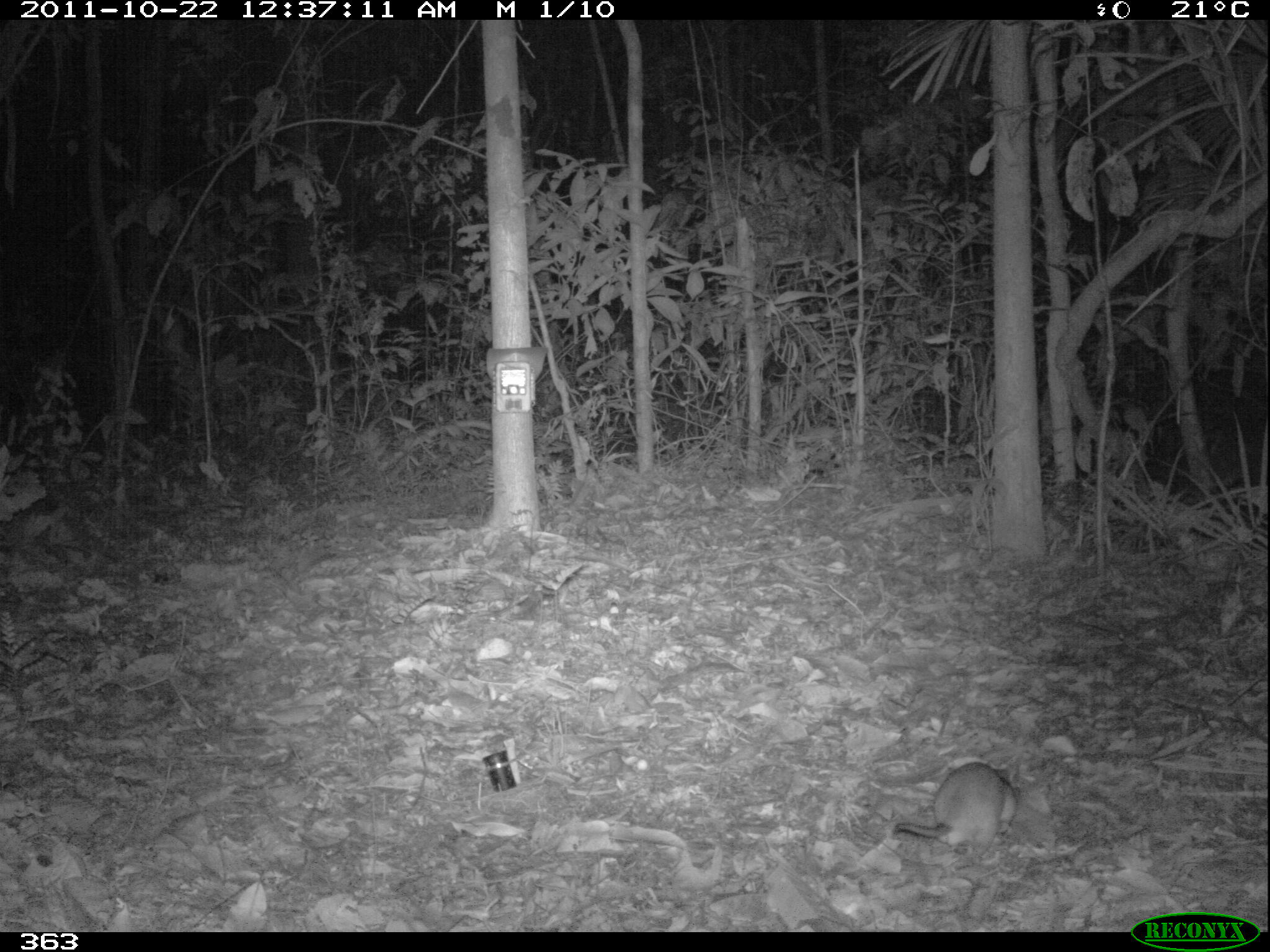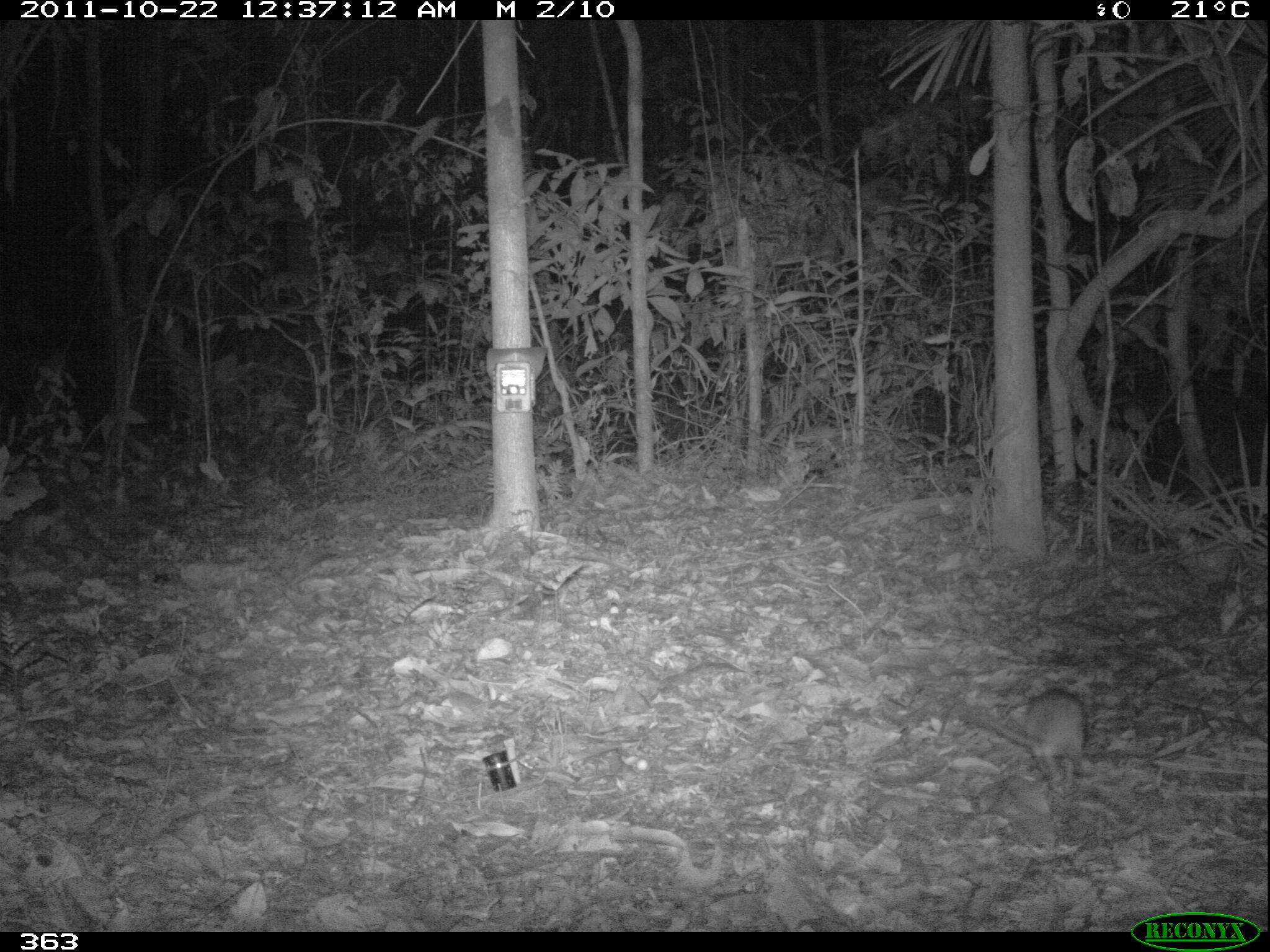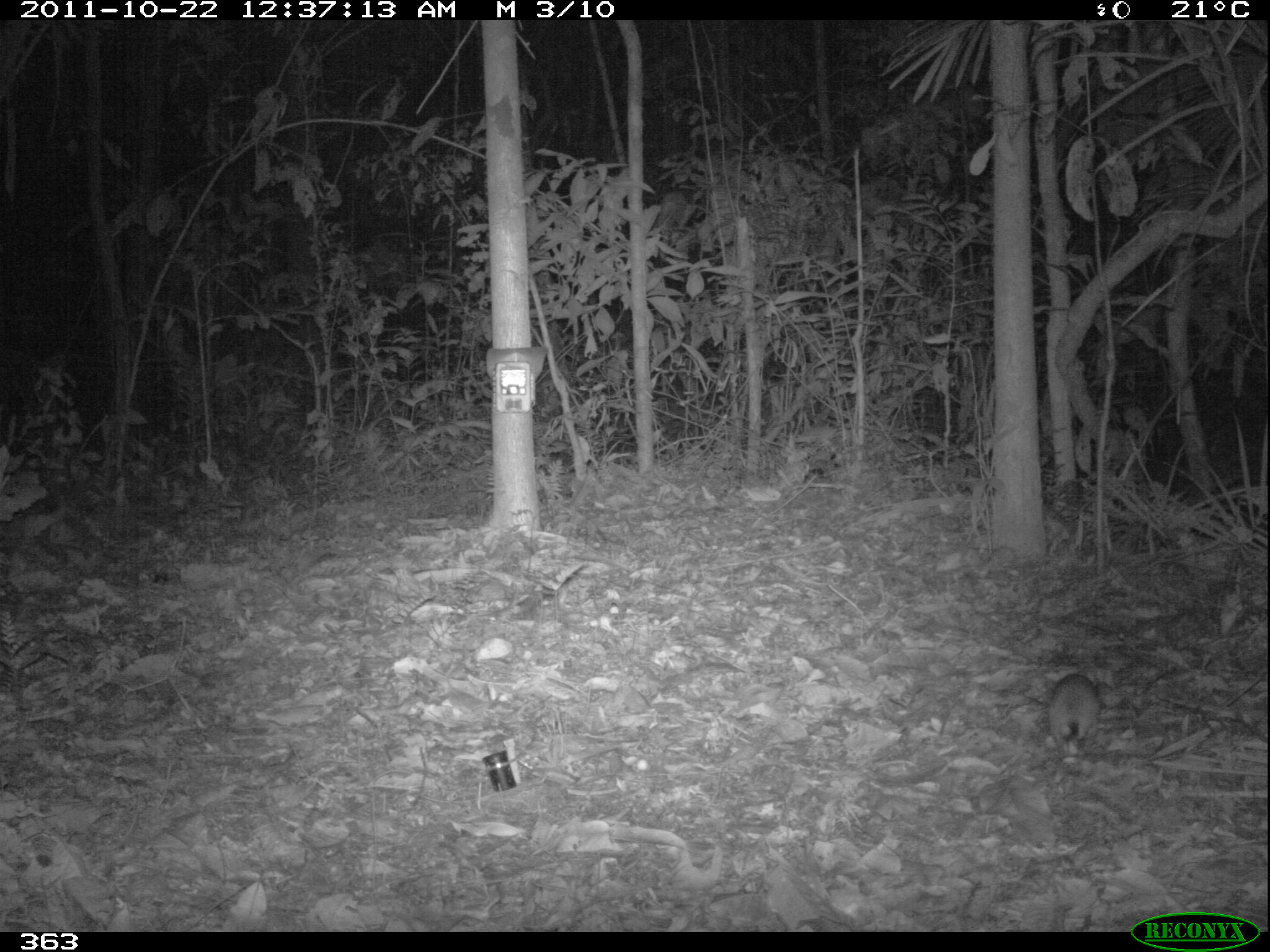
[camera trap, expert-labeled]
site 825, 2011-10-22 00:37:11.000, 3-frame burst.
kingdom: Animalia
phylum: Chordata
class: Mammalia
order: Rodentia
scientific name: Rodentia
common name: rodents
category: unknown rodent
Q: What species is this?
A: Unknown rodent (rodents) (Rodentia).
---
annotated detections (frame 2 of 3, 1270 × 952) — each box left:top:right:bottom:
unknown rodent: 965:688:1089:794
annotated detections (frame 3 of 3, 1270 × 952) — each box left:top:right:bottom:
unknown rodent: 1046:672:1102:759